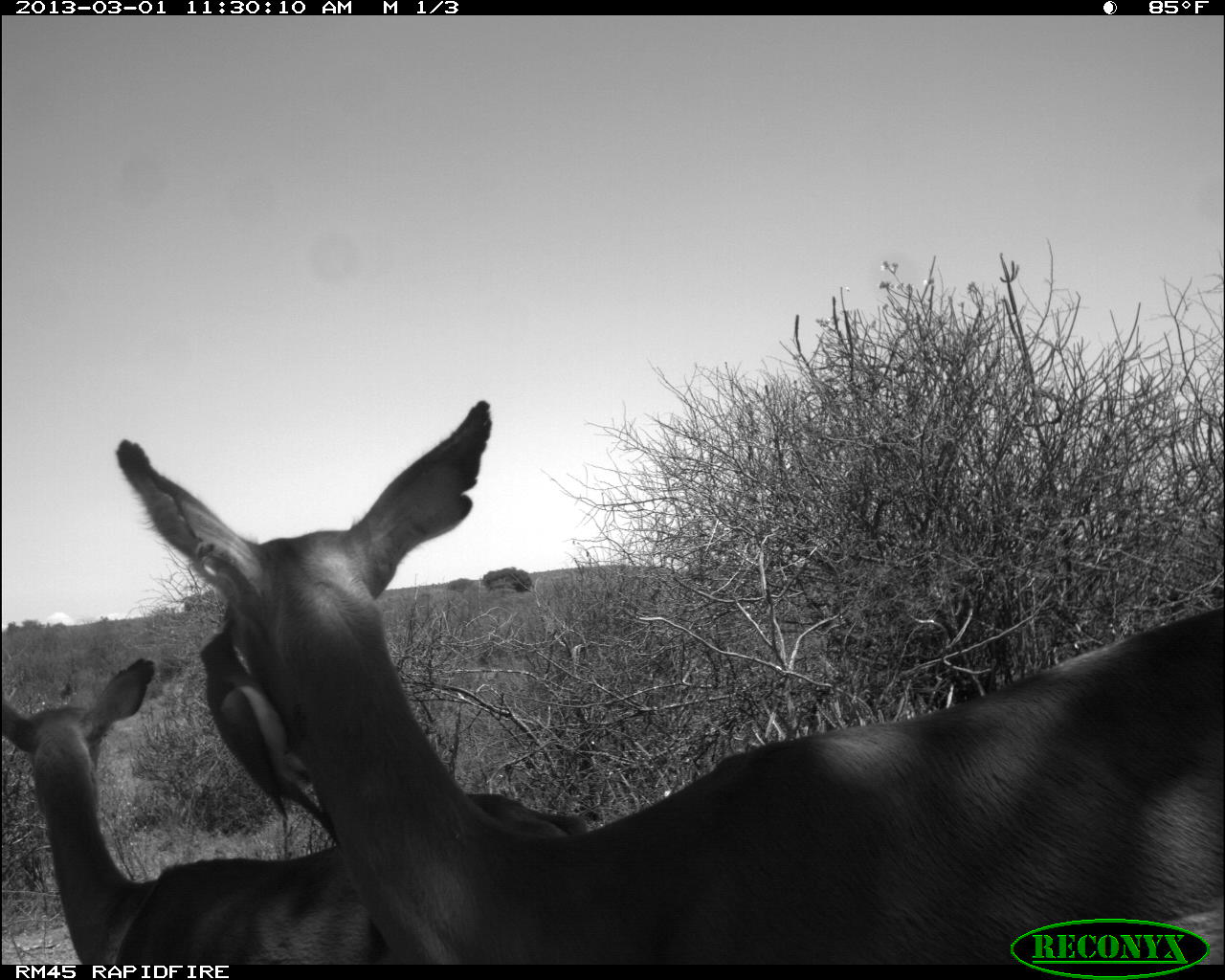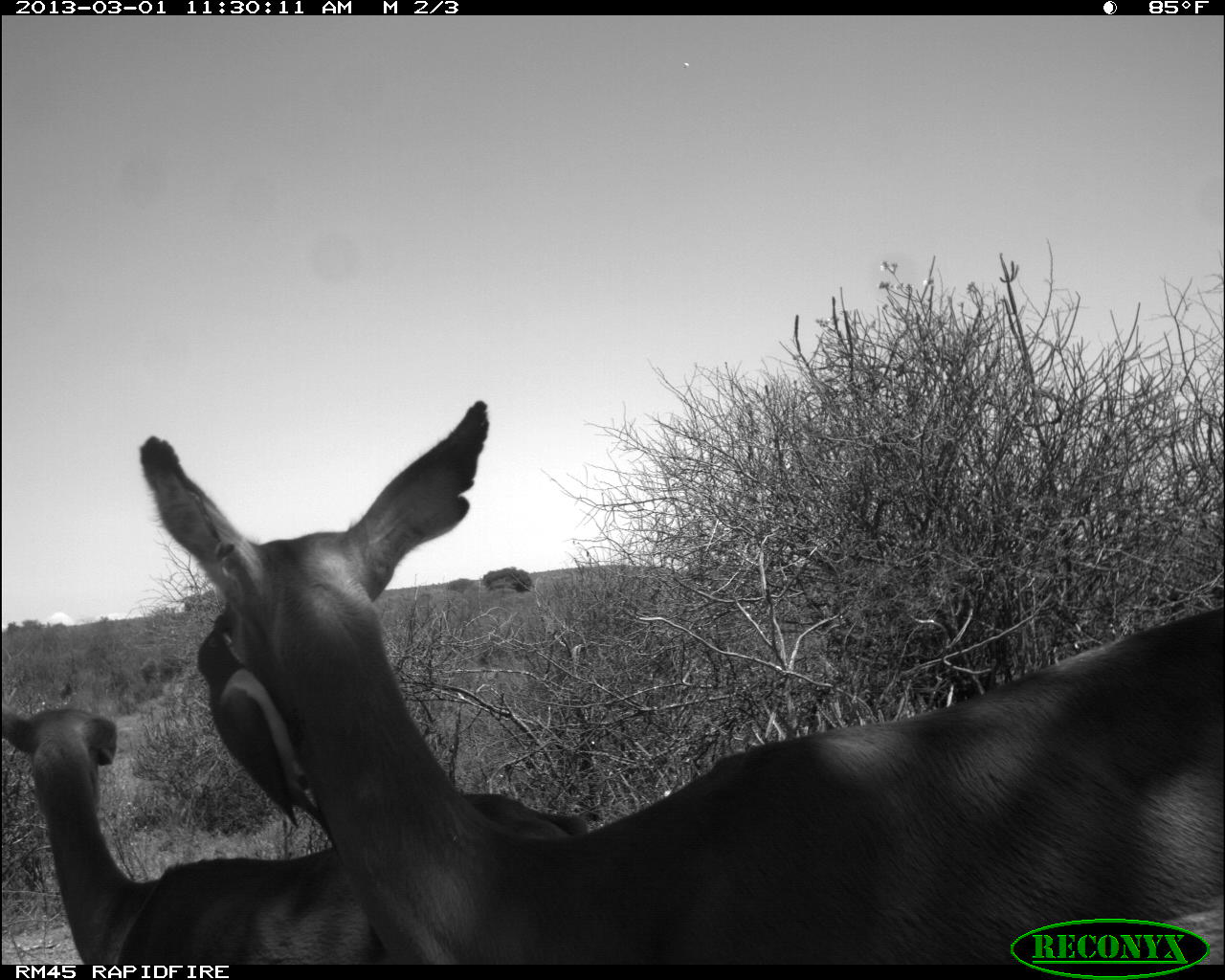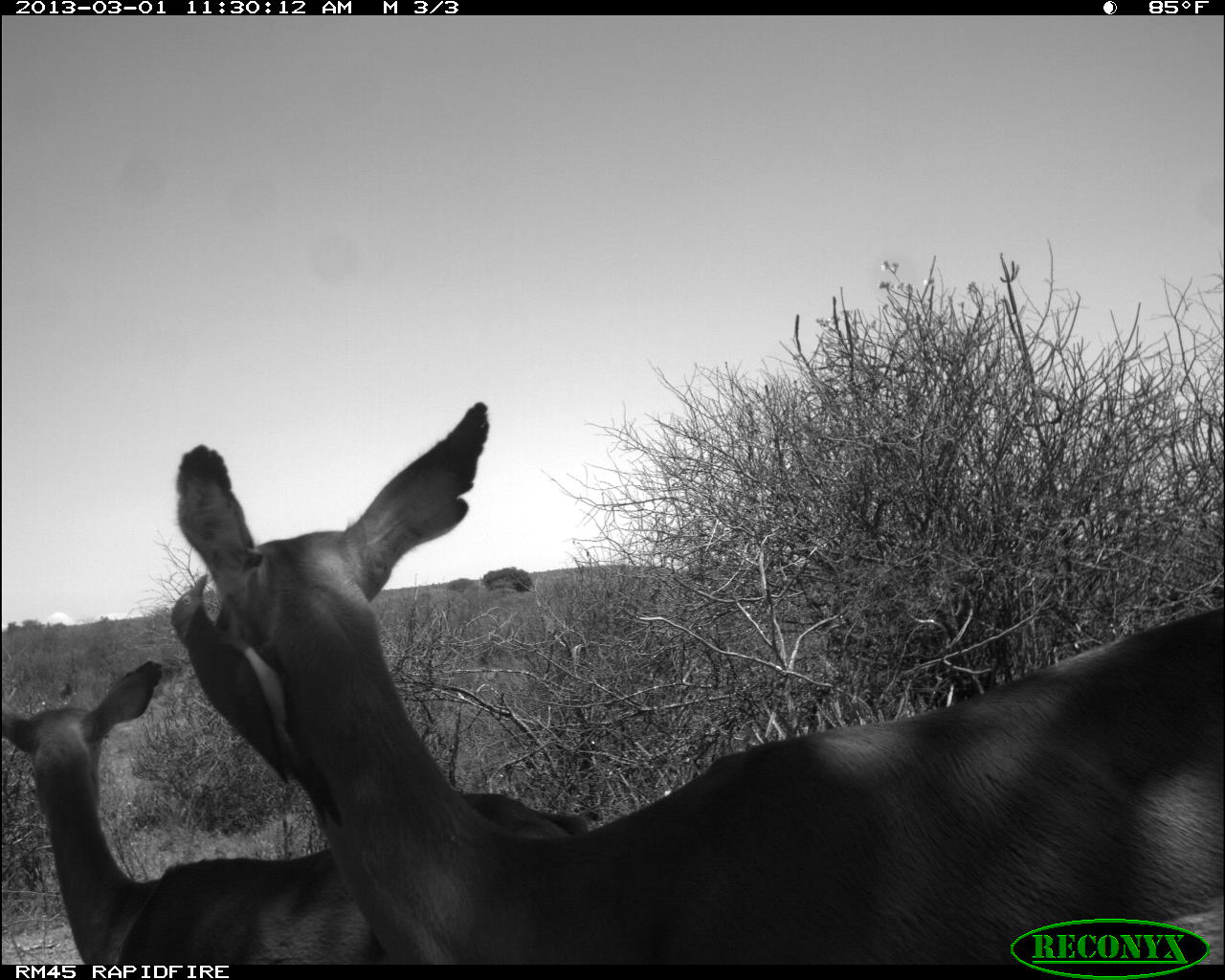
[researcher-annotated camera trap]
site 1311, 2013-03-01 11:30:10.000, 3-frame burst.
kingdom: Animalia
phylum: Chordata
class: Mammalia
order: Artiodactyla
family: Bovidae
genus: Aepyceros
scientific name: Aepyceros melampus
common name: impala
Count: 2.